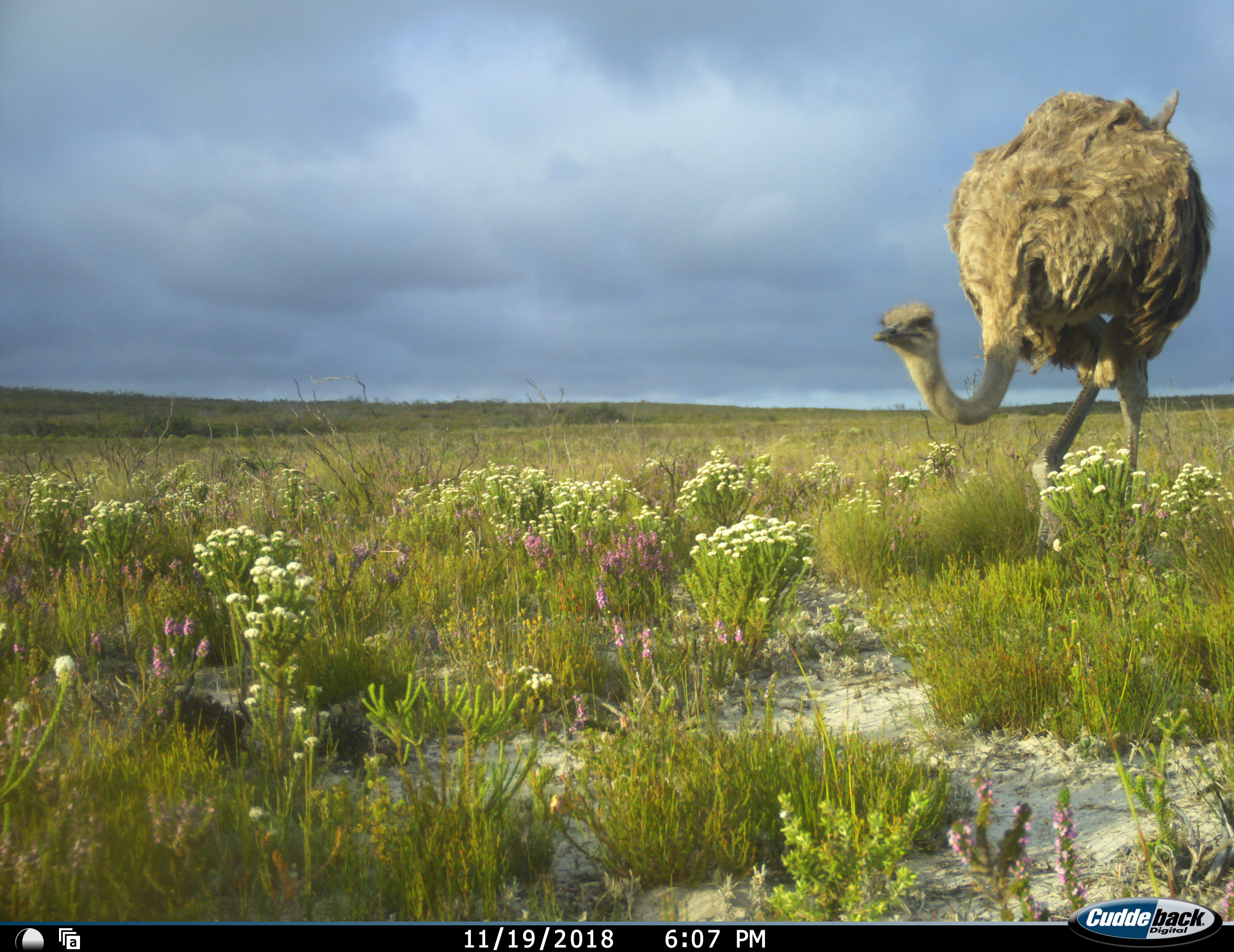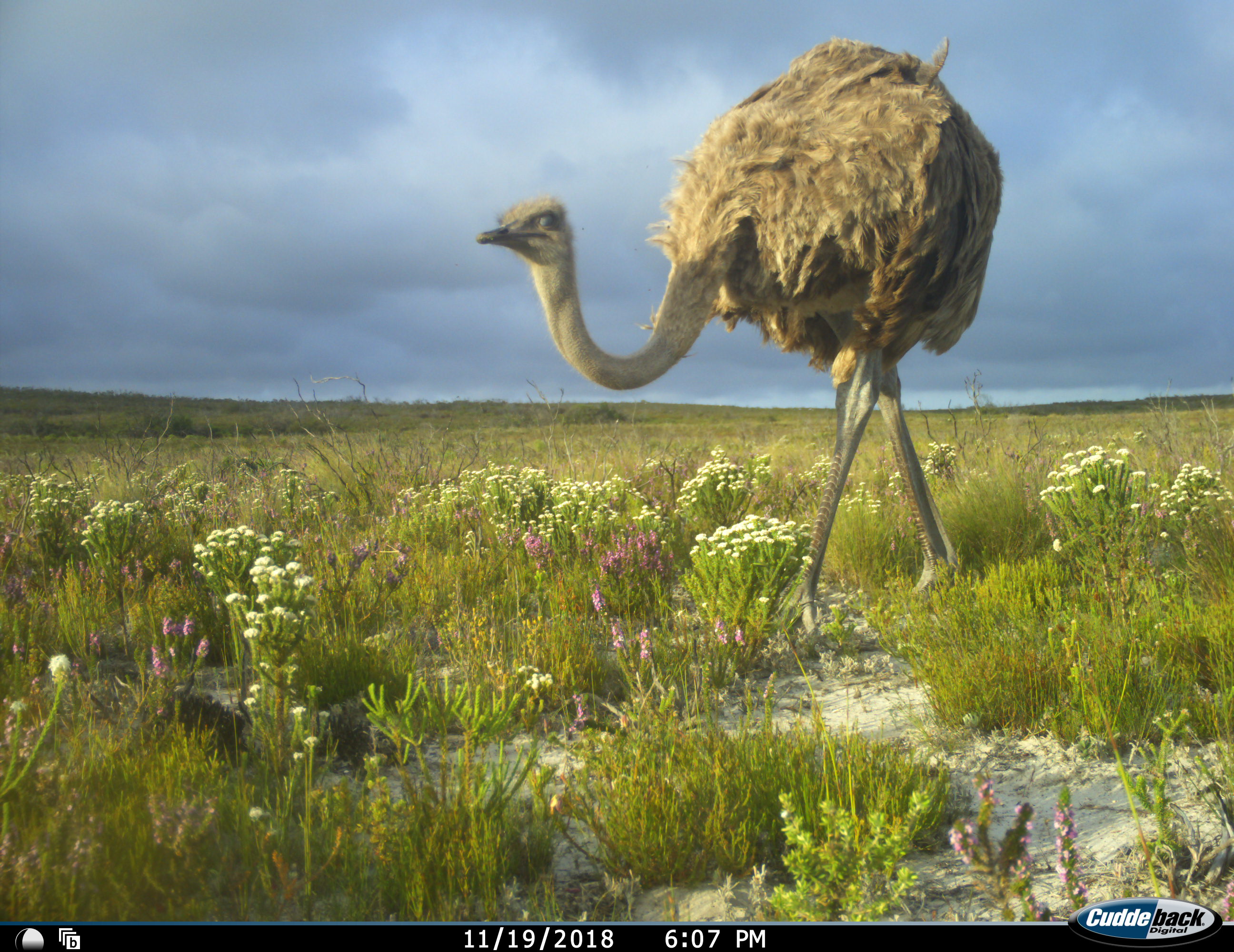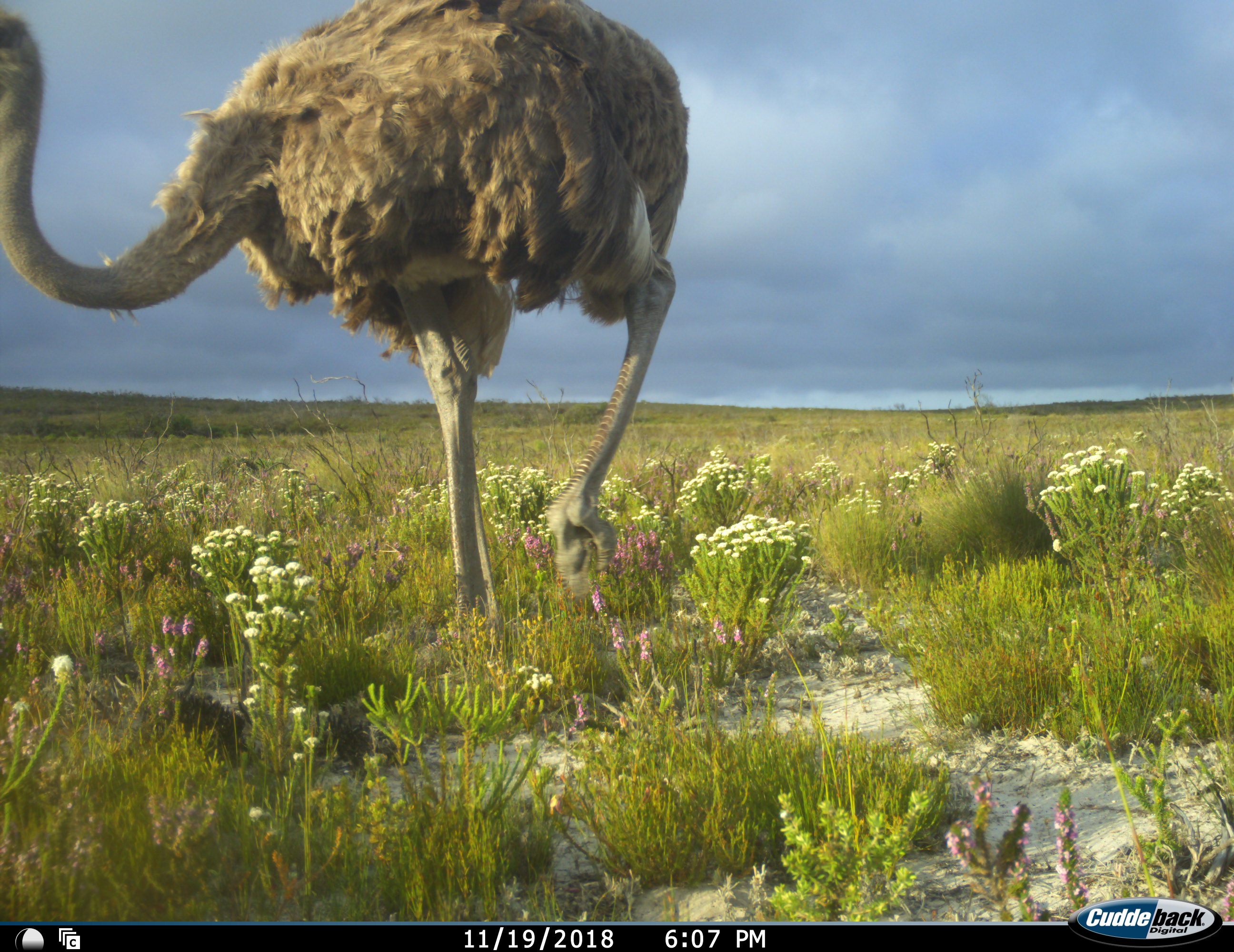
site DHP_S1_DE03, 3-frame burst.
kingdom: Animalia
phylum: Chordata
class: Aves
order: Struthioniformes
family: Struthionidae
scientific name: Struthionidae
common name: ostrich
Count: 1.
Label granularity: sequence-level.